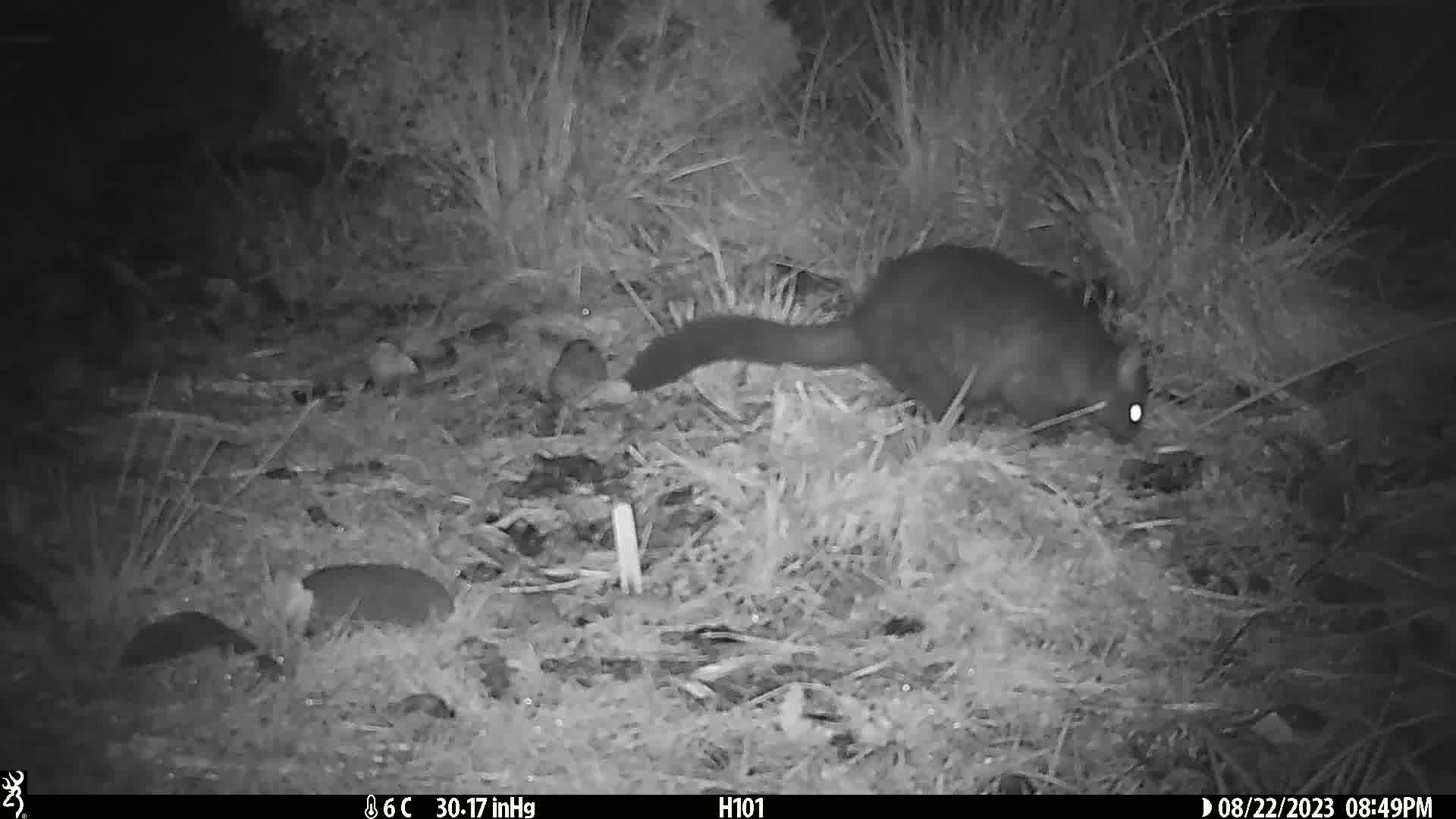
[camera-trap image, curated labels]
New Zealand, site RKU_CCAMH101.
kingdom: Animalia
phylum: Chordata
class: Mammalia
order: Diprotodontia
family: Phalangeridae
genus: Trichosurus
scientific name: Trichosurus vulpecula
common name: common brushtail possum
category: possum